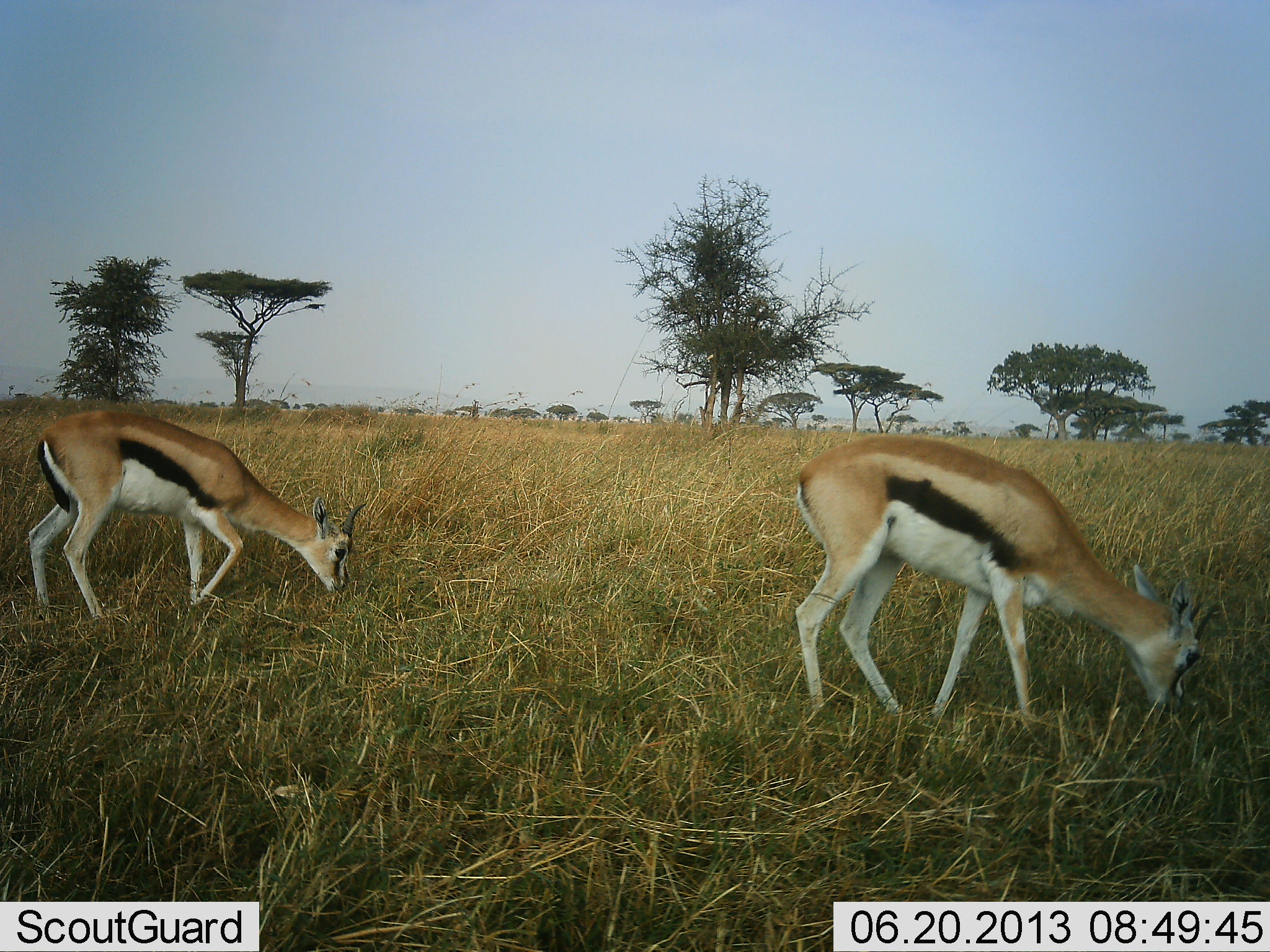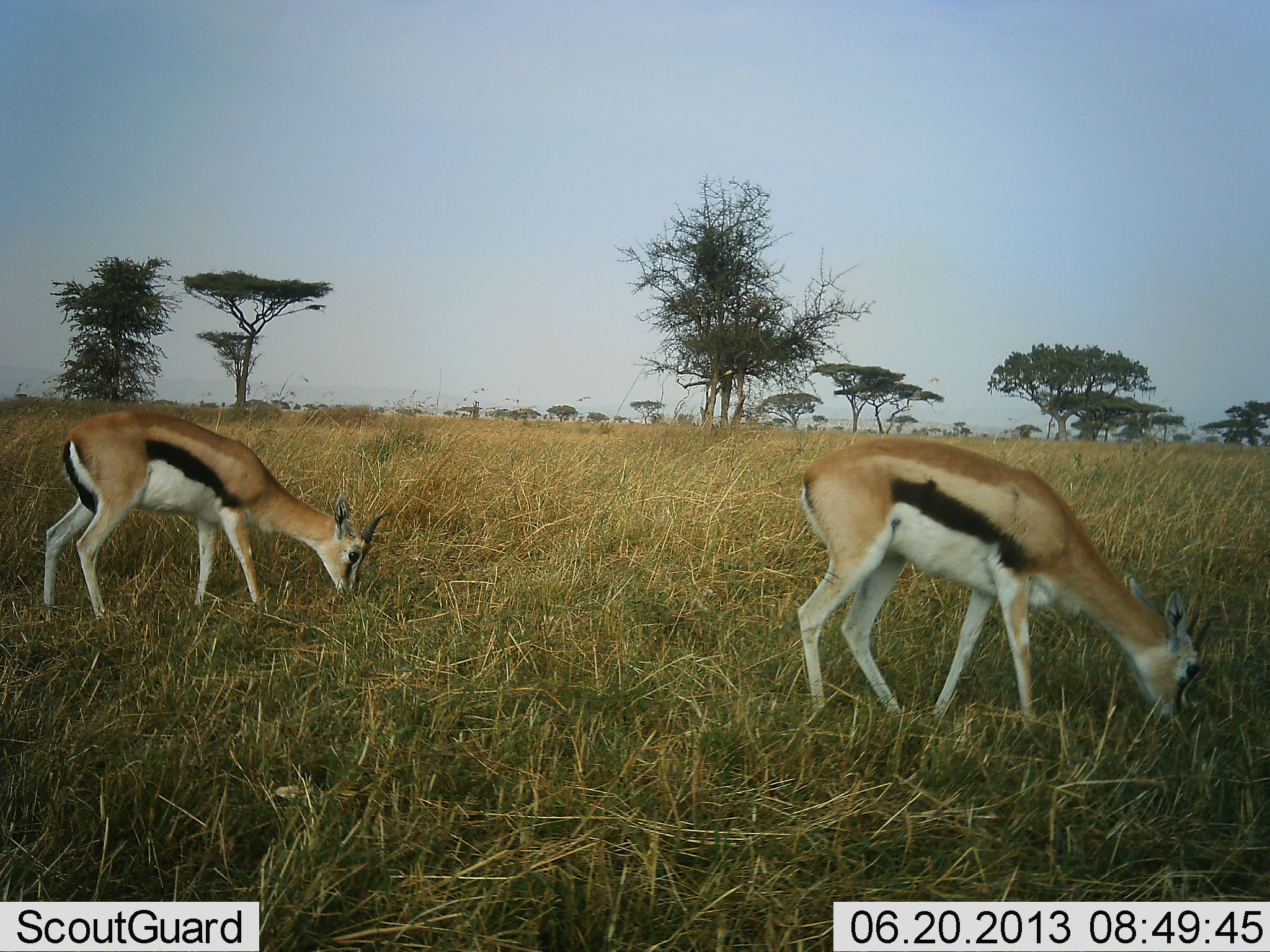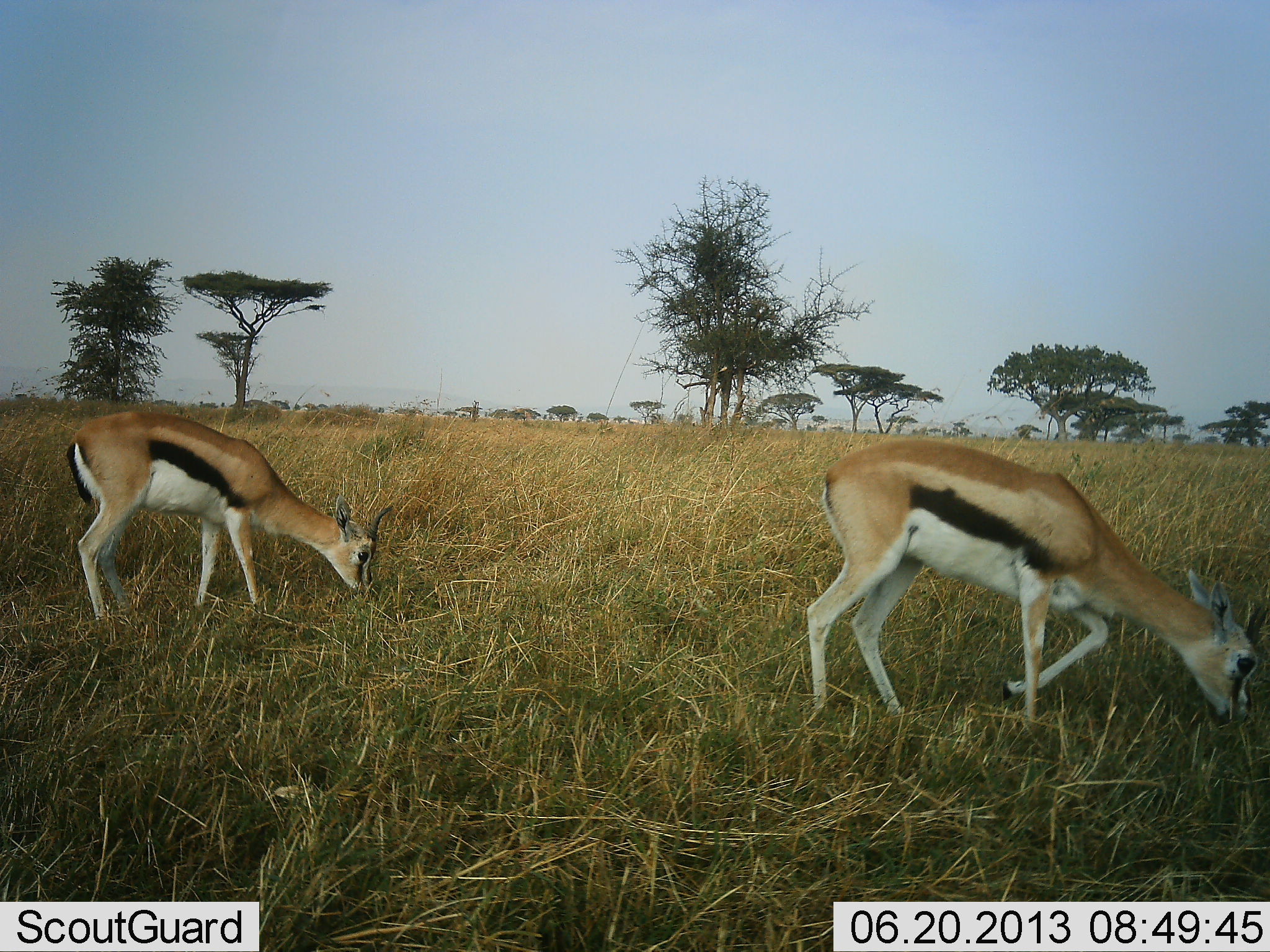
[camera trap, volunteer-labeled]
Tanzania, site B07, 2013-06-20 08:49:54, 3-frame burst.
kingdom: Animalia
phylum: Chordata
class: Mammalia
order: Artiodactyla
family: Bovidae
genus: Eudorcas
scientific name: Eudorcas thomsonii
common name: thomson's gazelle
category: gazellethomsons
Gazellethomsons (thomson's gazelle) (Eudorcas thomsonii), count 2. Behavior (volunteer vote fractions): standing 0%, resting 0%, moving 12%, interacting 0%. Young present (vote fraction): 0%. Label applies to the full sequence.